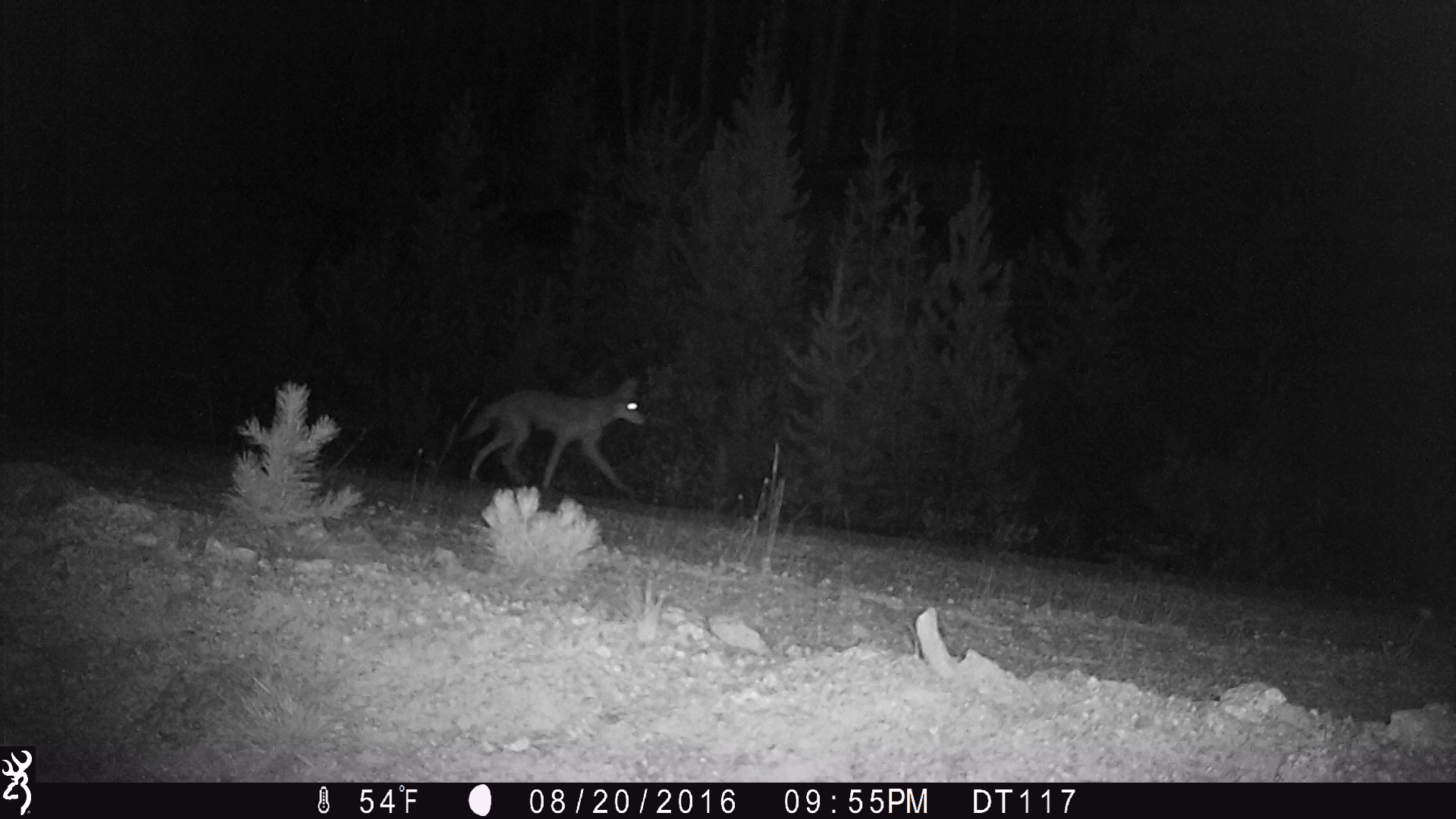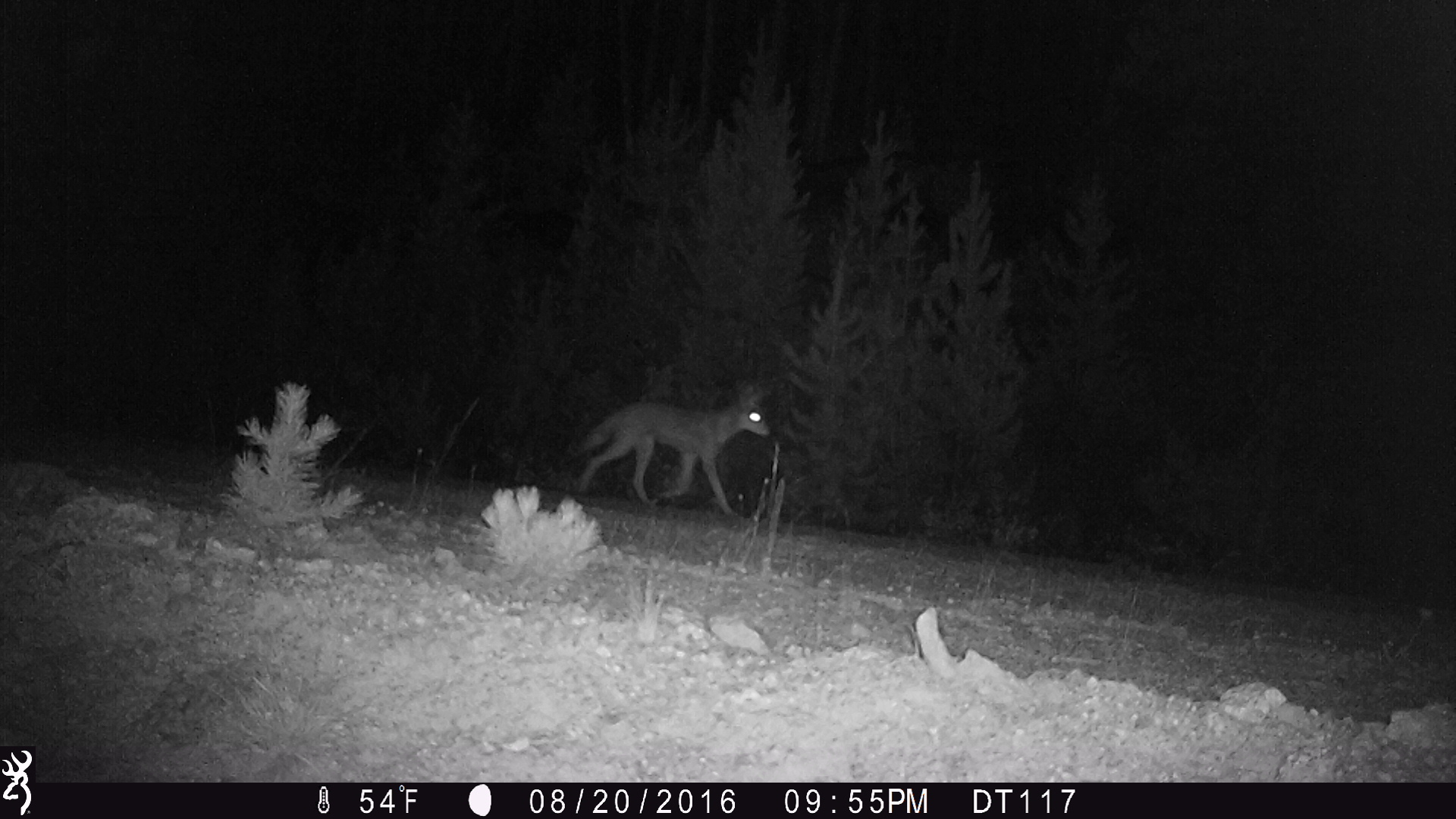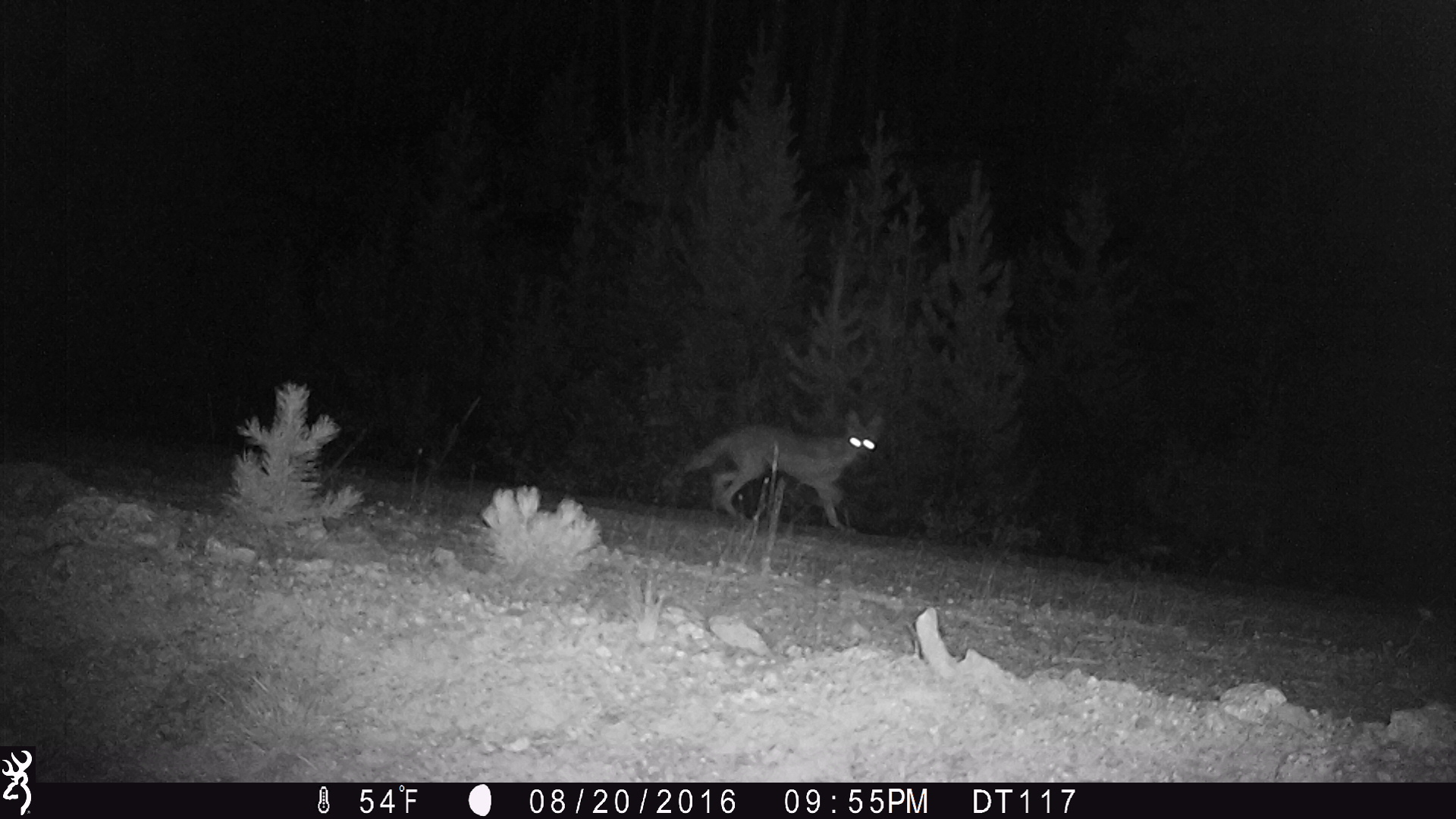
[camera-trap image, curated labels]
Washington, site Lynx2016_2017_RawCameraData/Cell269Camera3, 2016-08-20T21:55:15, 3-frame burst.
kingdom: Animalia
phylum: Chordata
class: Mammalia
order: Carnivora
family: Canidae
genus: Canis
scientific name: Canis latrans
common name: coyote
Canis latrans (coyote). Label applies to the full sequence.